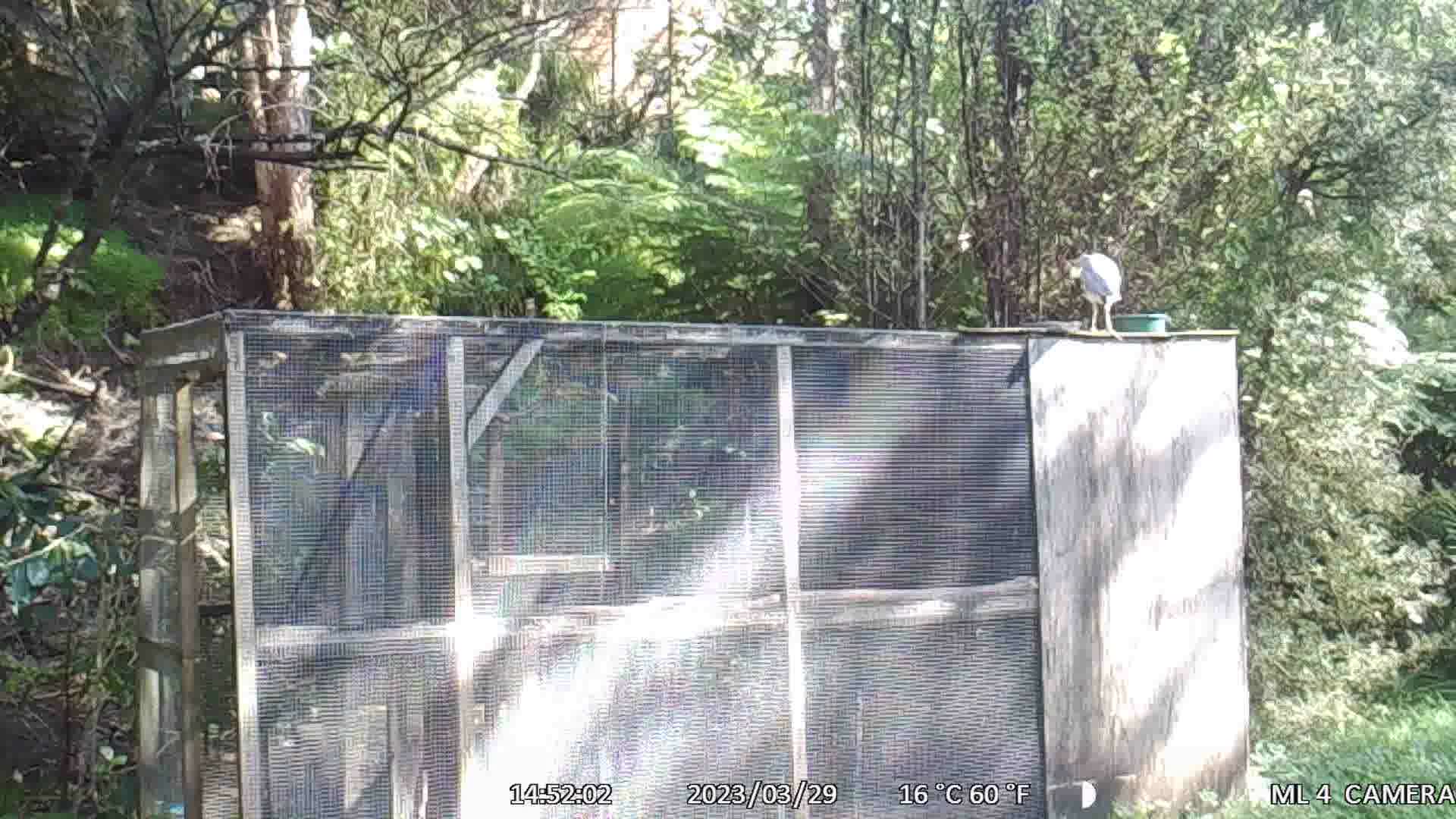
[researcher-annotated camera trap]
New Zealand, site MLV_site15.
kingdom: Animalia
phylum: Chordata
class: Aves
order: Pelecaniformes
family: Ardeidae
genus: Egretta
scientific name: Egretta novaehollandiae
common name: white-faced heron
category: white faced heron